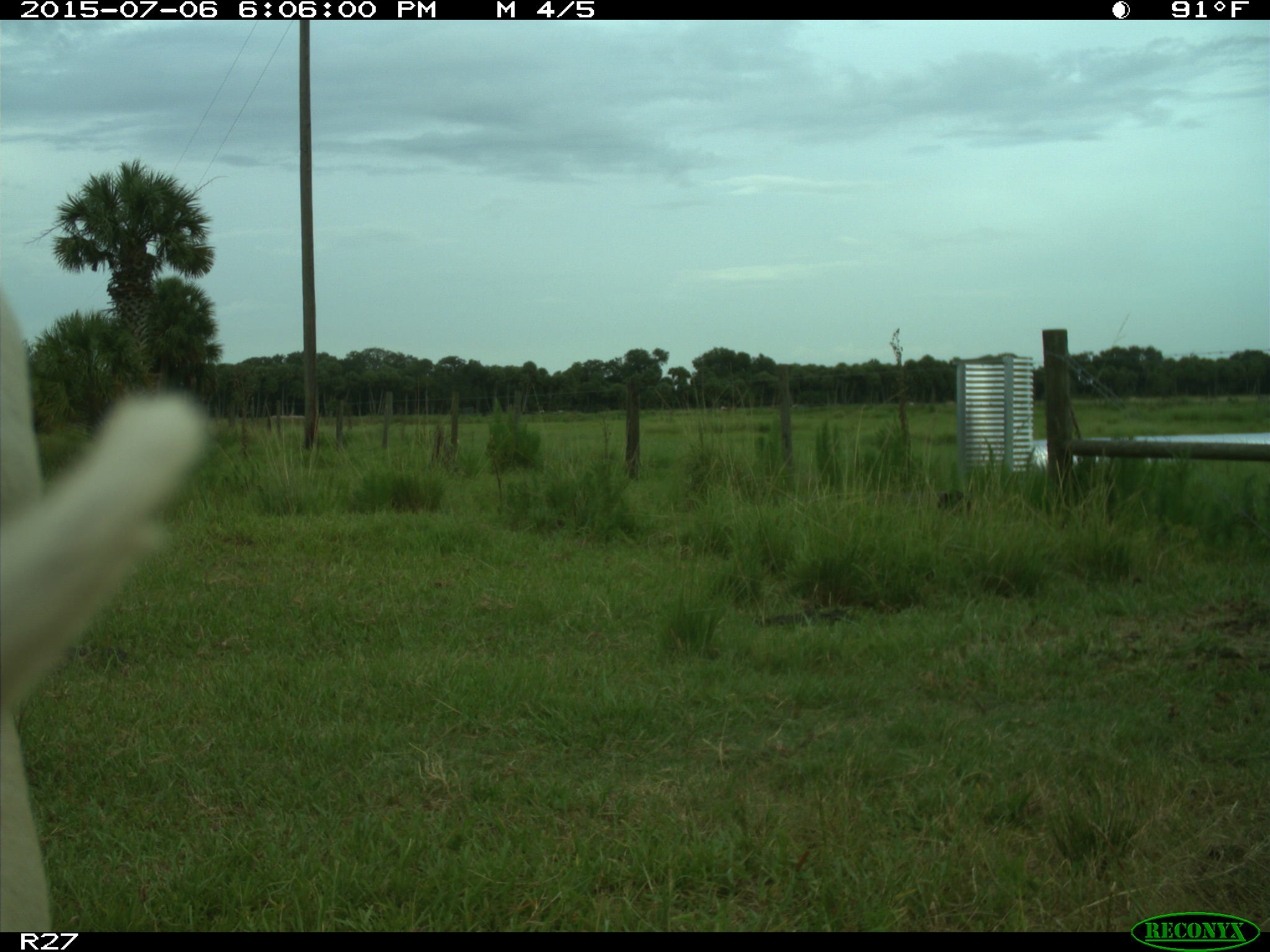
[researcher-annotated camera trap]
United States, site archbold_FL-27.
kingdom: Animalia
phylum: Chordata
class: Mammalia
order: Artiodactyla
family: Bovidae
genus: Bos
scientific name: Bos taurus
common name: domestic cow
Bos taurus (domestic cow).